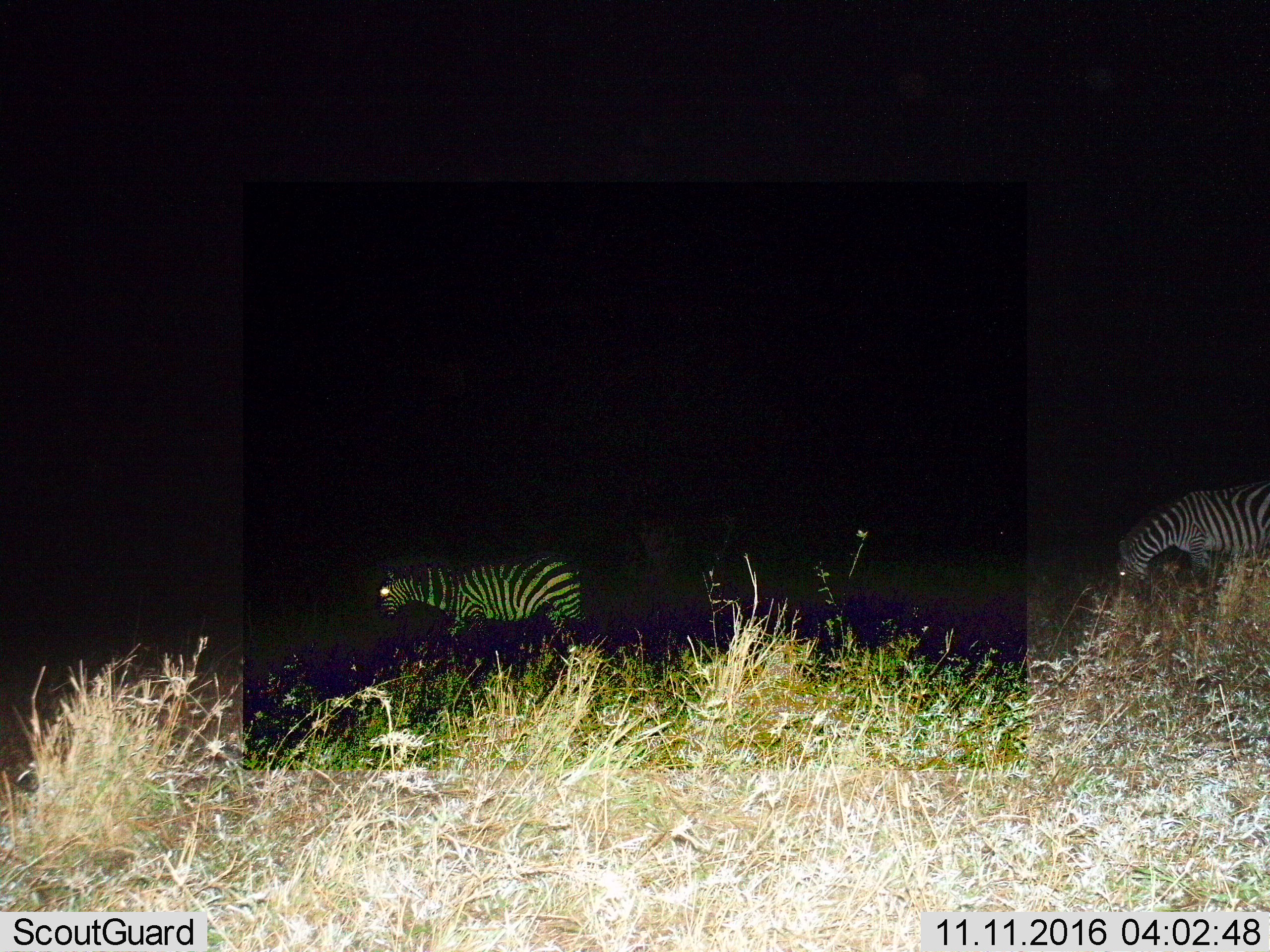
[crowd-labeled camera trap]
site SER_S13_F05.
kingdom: Animalia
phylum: Chordata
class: Mammalia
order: Perissodactyla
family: Equidae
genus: Equus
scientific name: Equus quagga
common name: plains zebra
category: zebraplains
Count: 2.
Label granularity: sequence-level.